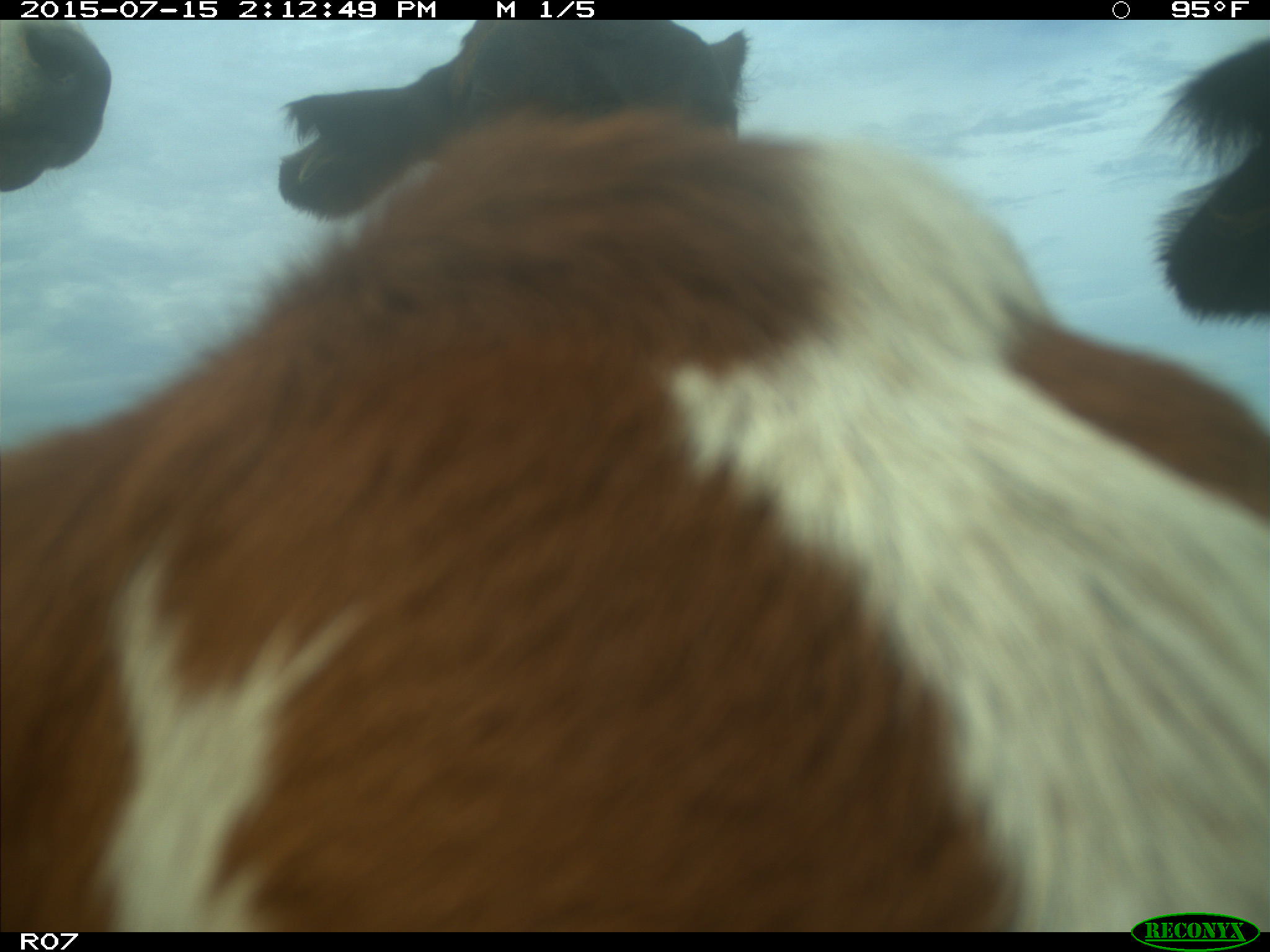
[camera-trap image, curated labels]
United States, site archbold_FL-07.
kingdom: Animalia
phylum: Chordata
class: Mammalia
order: Artiodactyla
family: Bovidae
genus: Bos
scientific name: Bos taurus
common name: domestic cow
Bos taurus (domestic cow).